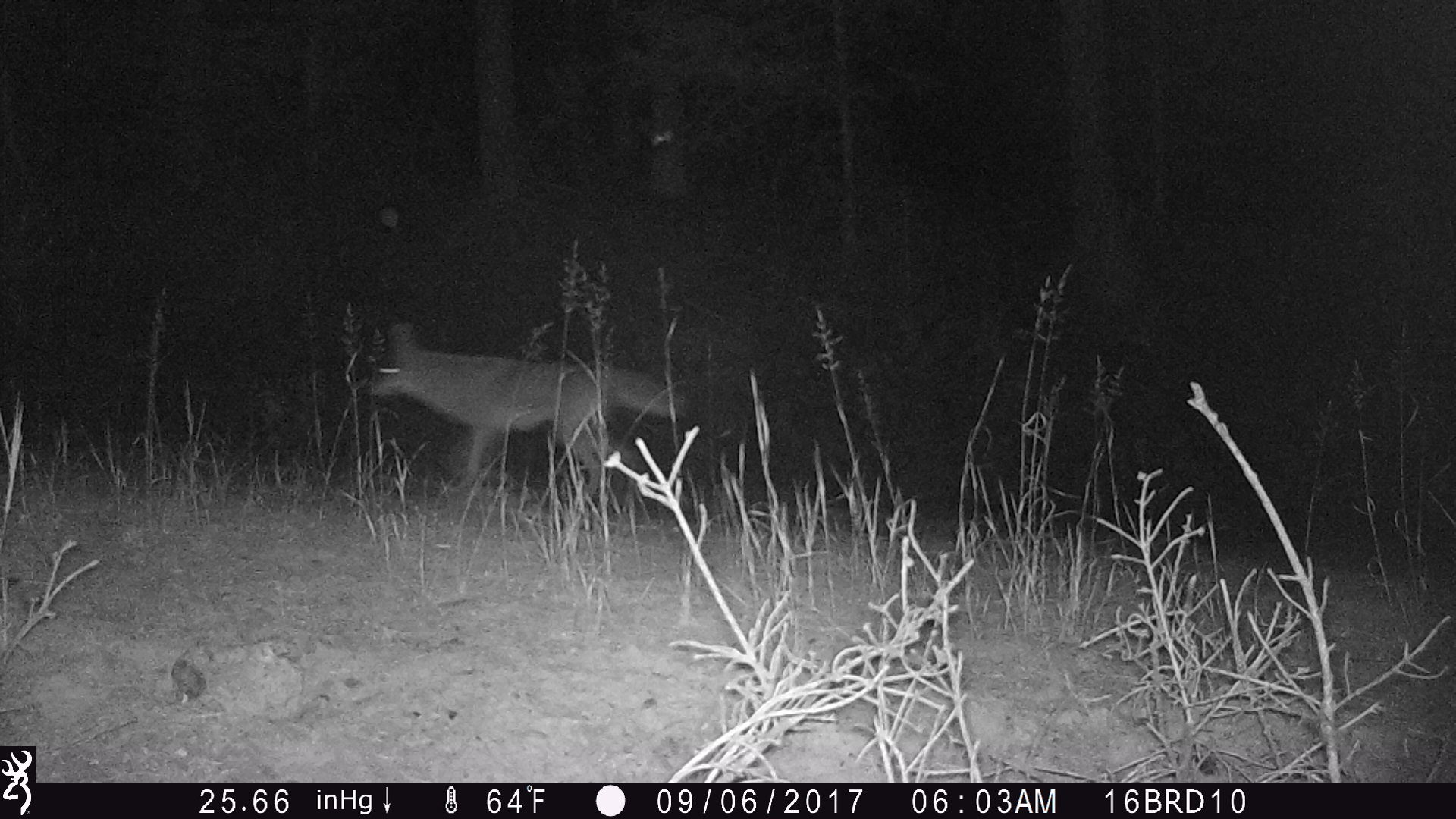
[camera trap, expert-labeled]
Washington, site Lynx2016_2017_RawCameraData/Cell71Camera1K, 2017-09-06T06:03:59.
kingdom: Animalia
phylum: Chordata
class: Mammalia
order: Carnivora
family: Canidae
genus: Canis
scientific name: Canis latrans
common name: coyote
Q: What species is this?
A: Canis latrans (coyote).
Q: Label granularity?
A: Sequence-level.